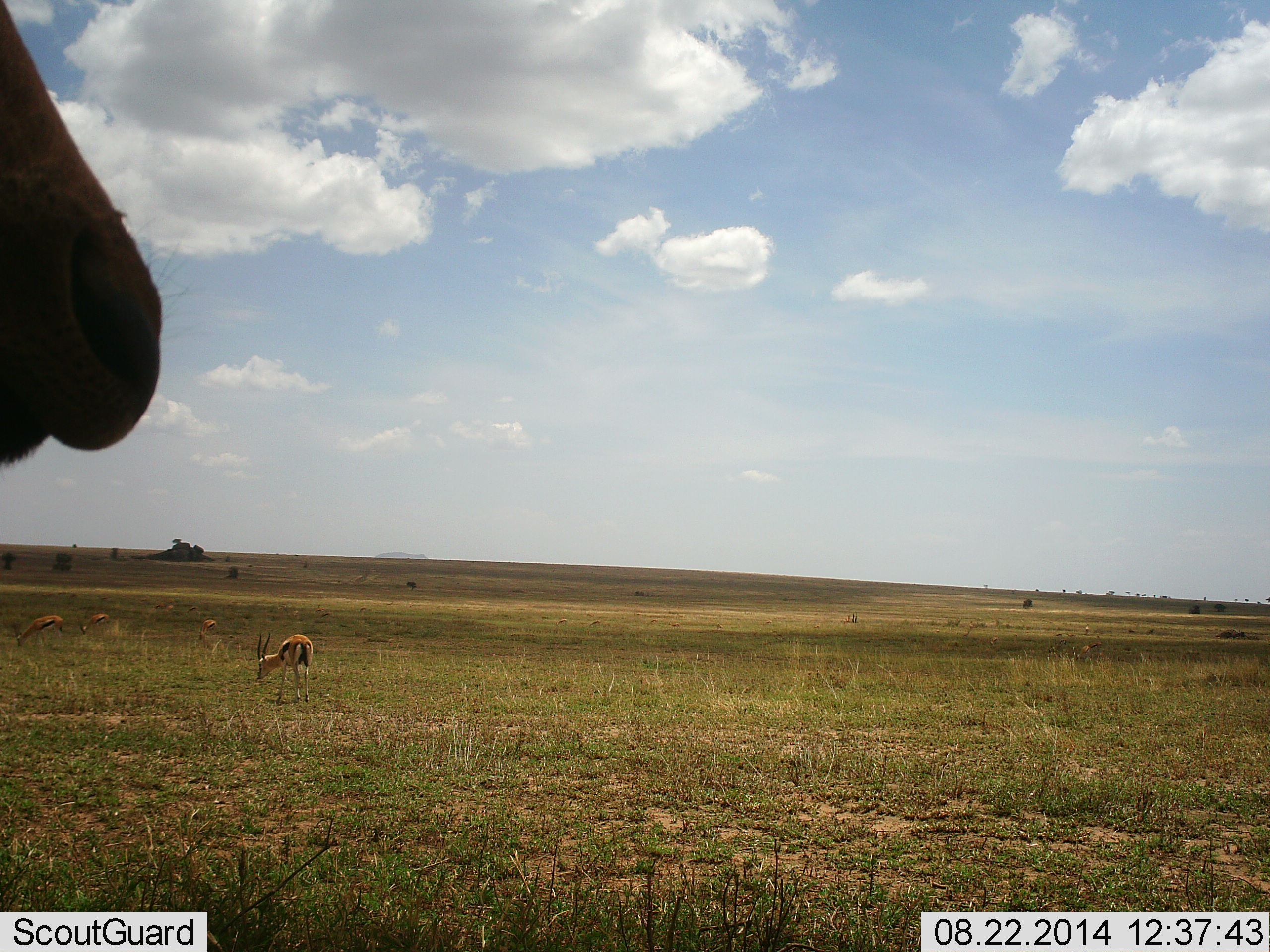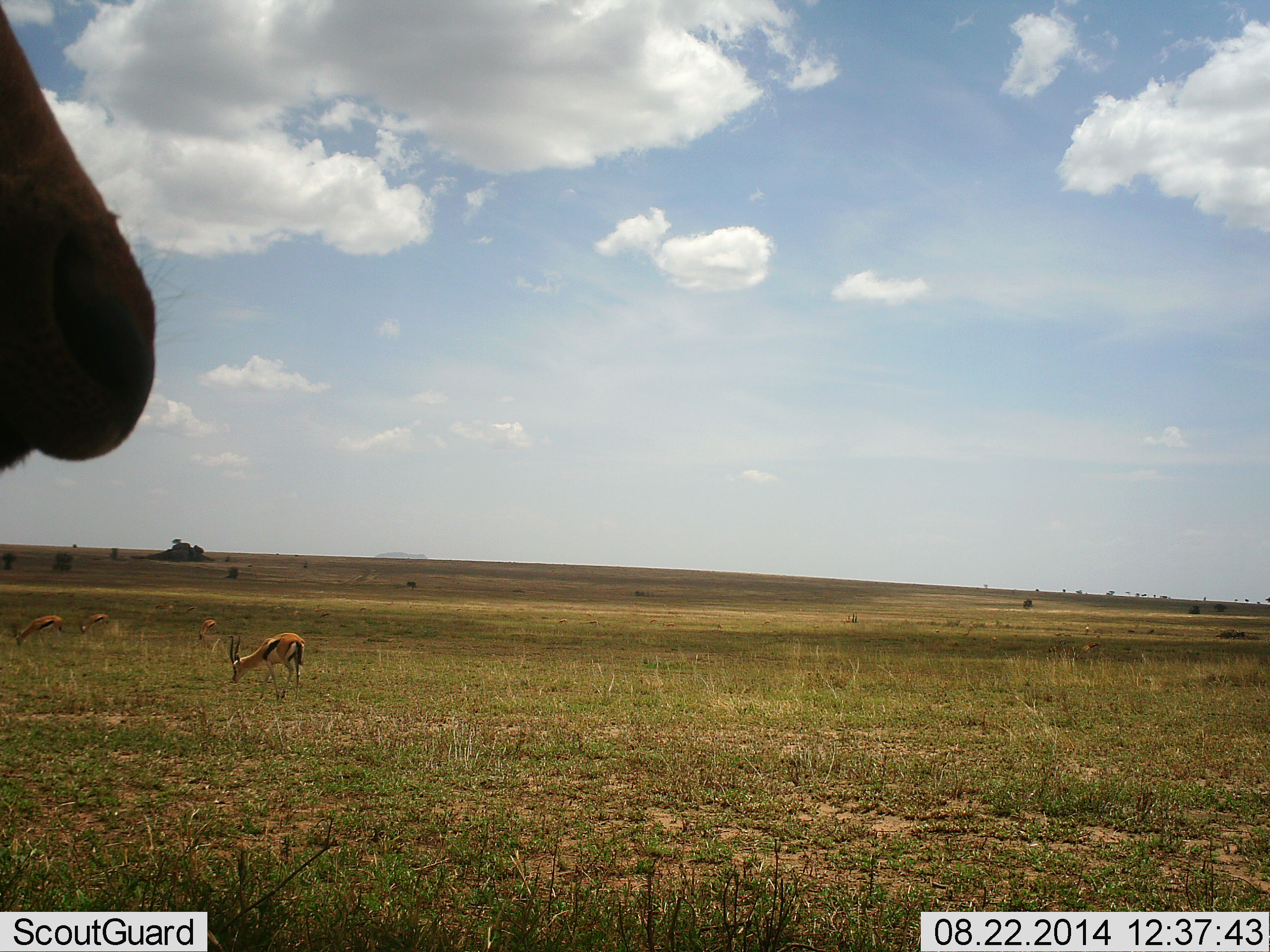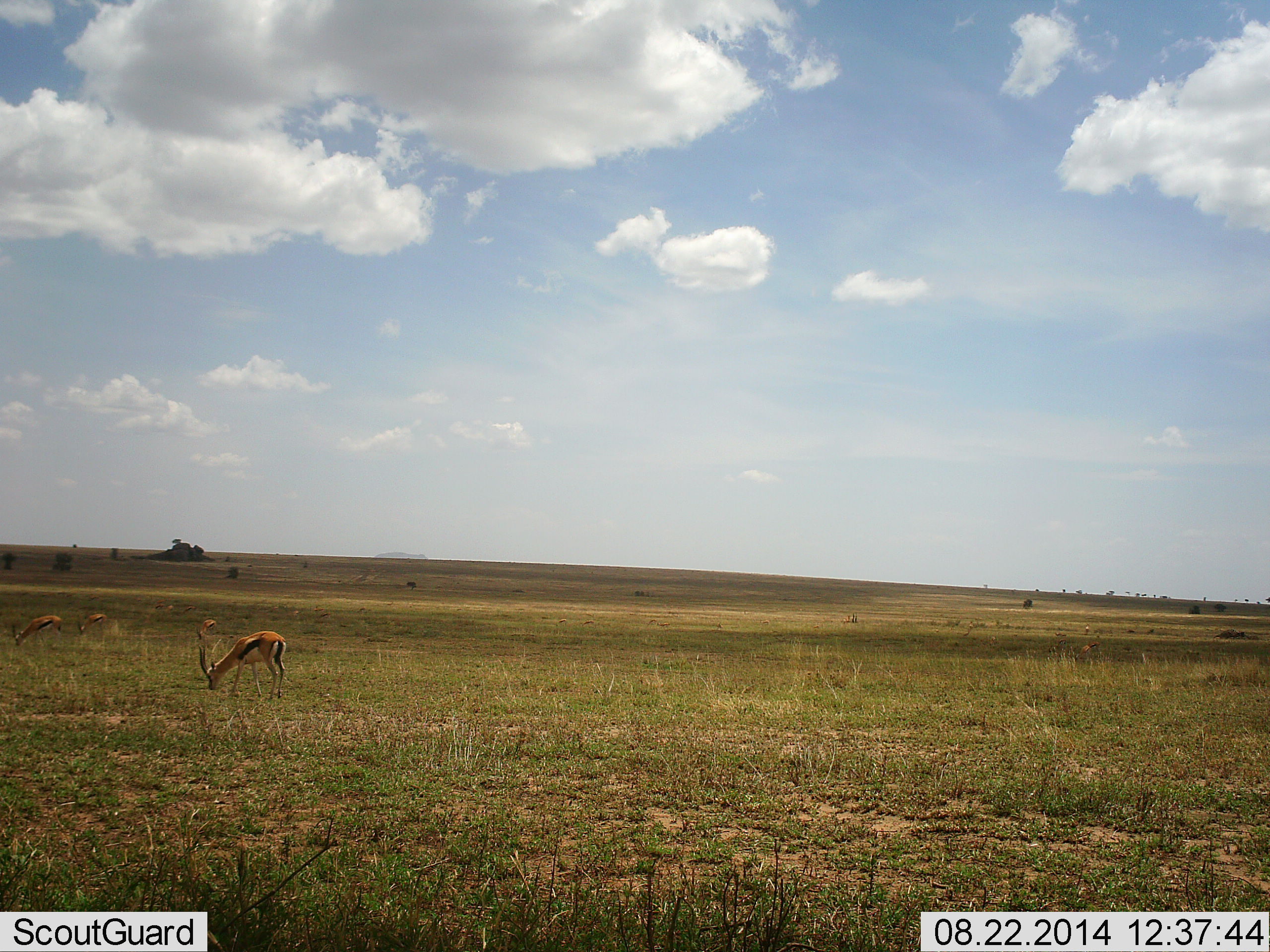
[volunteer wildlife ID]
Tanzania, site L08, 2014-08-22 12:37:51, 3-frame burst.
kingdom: Animalia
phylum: Chordata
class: Mammalia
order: Artiodactyla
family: Bovidae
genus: Eudorcas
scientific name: Eudorcas thomsonii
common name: thomson's gazelle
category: gazellethomsons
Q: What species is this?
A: Gazellethomsons (thomson's gazelle) (Eudorcas thomsonii).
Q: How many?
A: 4.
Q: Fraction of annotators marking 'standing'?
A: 33%.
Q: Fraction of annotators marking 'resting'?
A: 0%.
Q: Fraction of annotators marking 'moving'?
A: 33%.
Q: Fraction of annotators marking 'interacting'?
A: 0%.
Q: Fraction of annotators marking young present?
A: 8%.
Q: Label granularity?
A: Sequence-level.